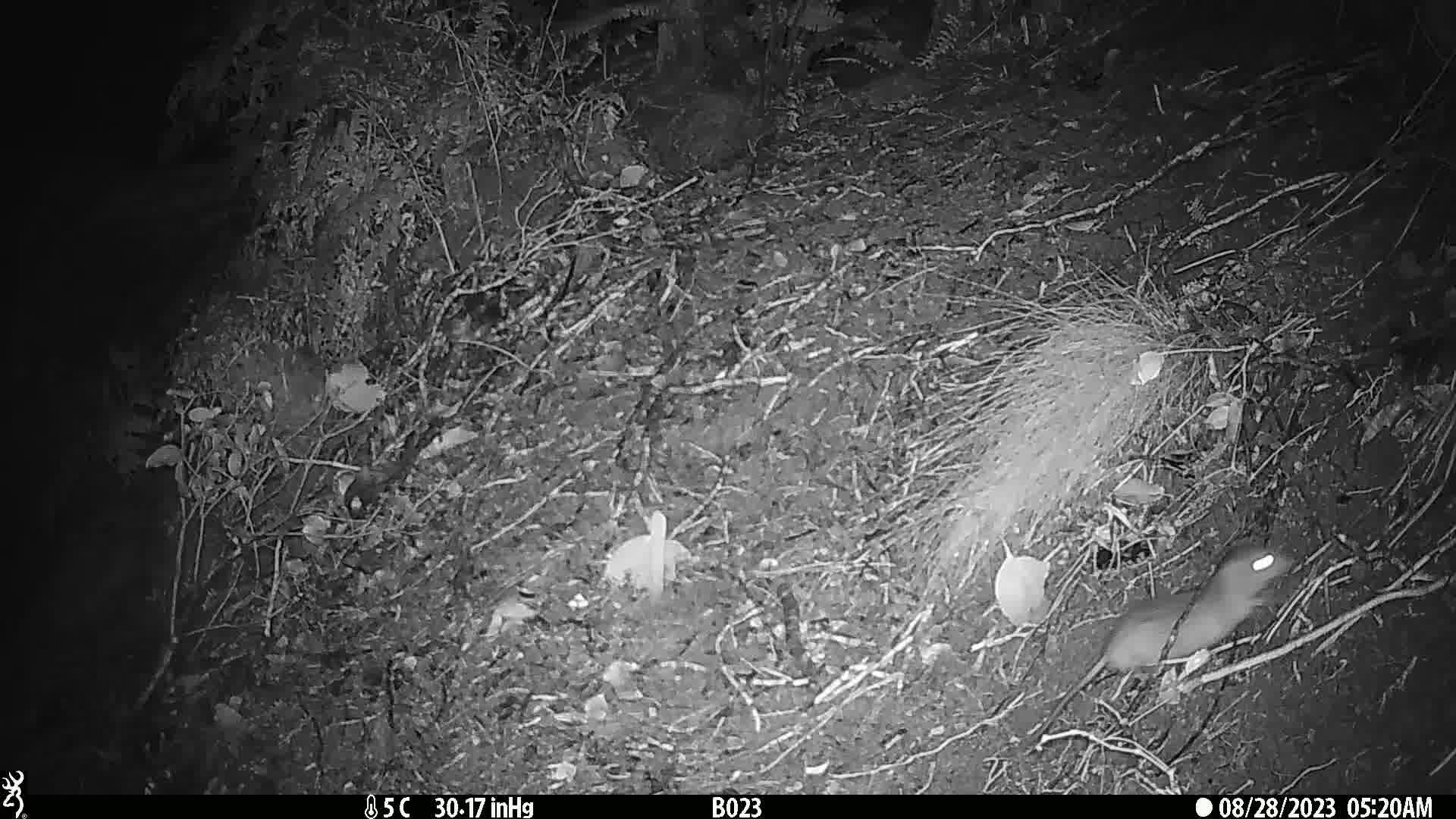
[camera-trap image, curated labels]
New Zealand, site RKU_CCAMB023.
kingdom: Animalia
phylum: Chordata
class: Mammalia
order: Rodentia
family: Muridae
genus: Rattus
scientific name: Rattus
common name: rat